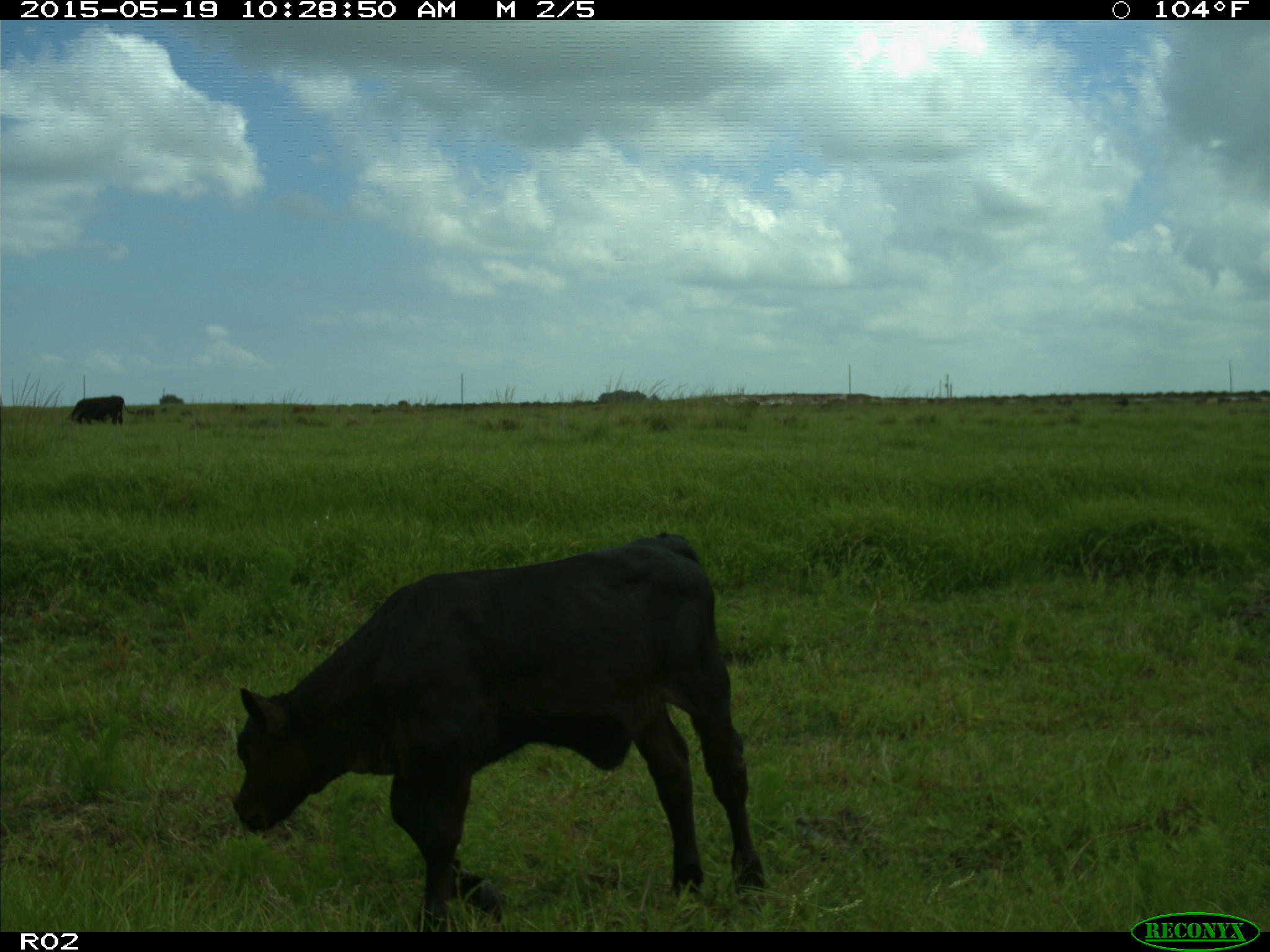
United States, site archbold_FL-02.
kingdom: Animalia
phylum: Chordata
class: Mammalia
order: Artiodactyla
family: Bovidae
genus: Bos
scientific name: Bos taurus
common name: domestic cow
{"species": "Bos taurus (domestic cow)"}